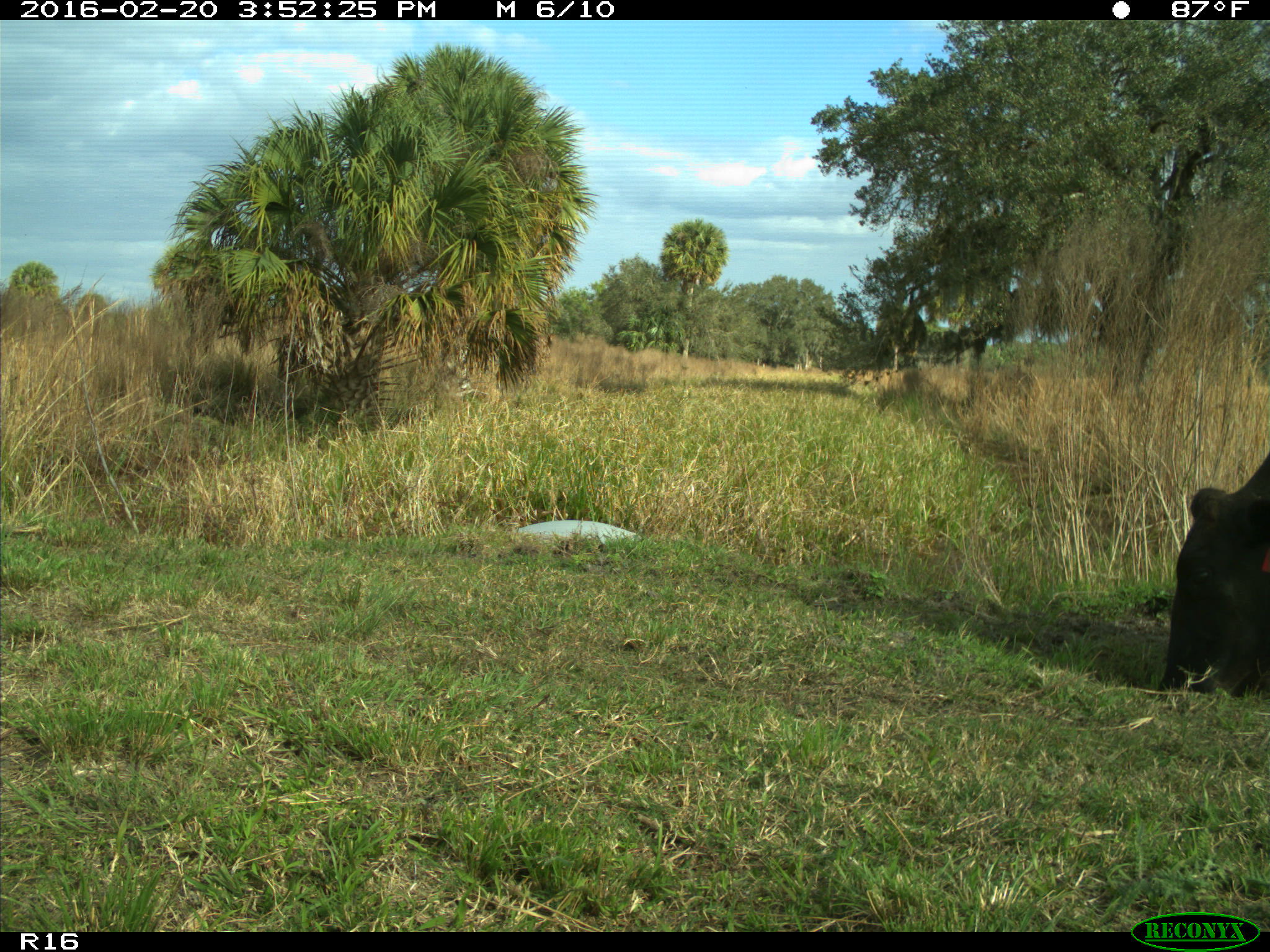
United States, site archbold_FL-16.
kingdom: Animalia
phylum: Chordata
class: Mammalia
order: Artiodactyla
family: Bovidae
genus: Bos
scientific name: Bos taurus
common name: domestic cow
Bos taurus (domestic cow).